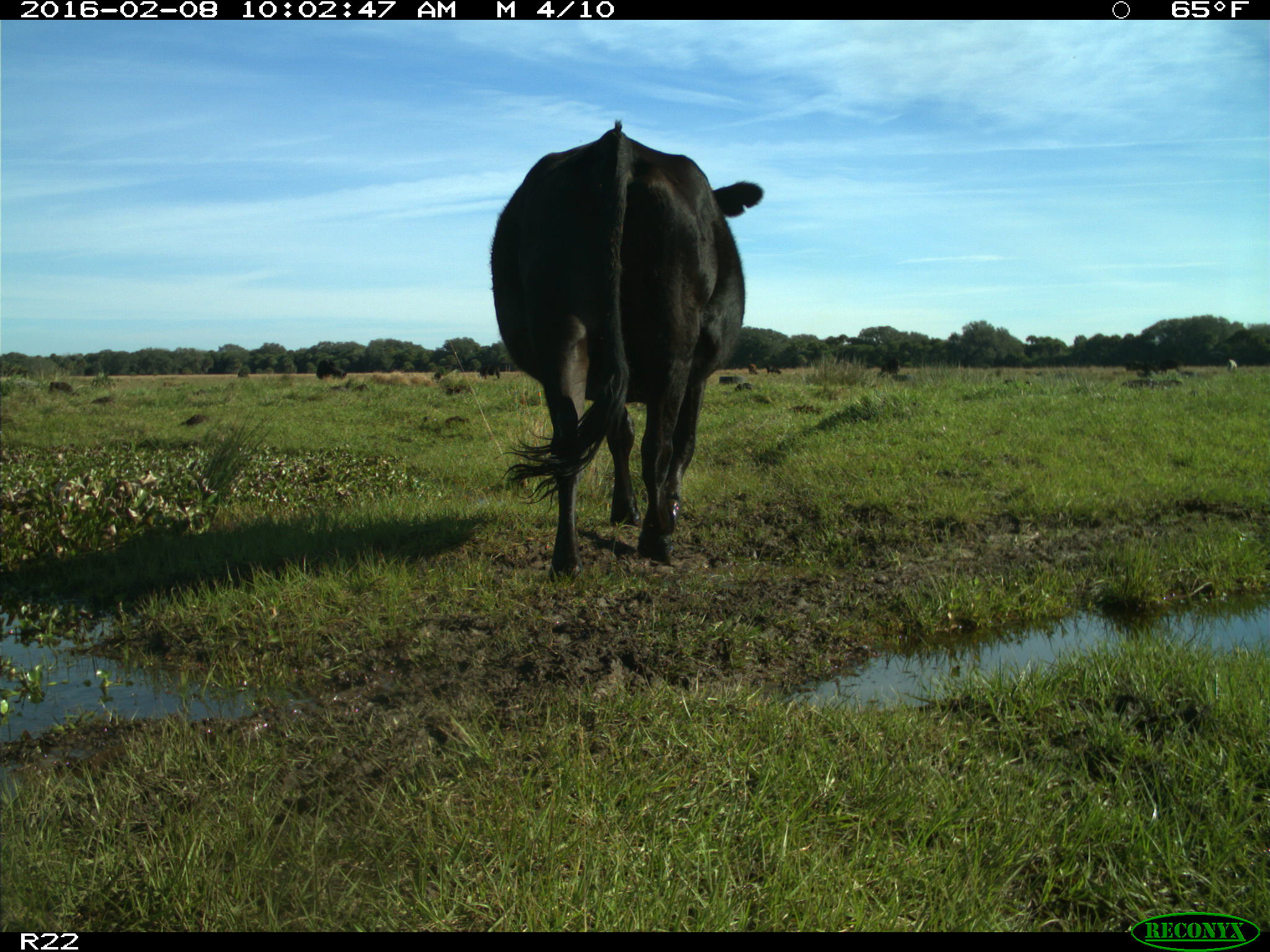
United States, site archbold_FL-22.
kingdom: Animalia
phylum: Chordata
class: Mammalia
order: Artiodactyla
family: Bovidae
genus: Bos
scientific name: Bos taurus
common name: domestic cow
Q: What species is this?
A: Bos taurus (domestic cow).